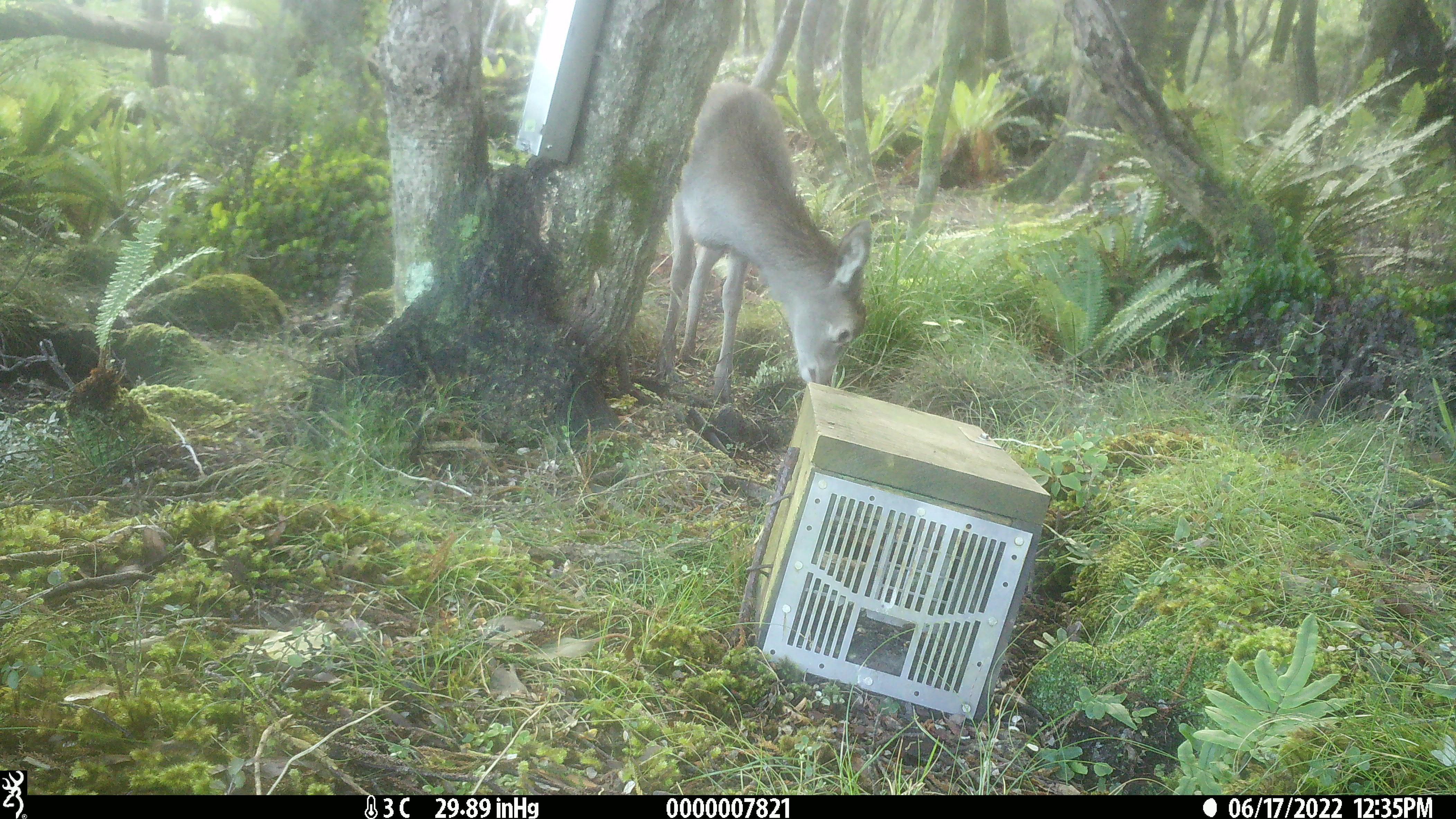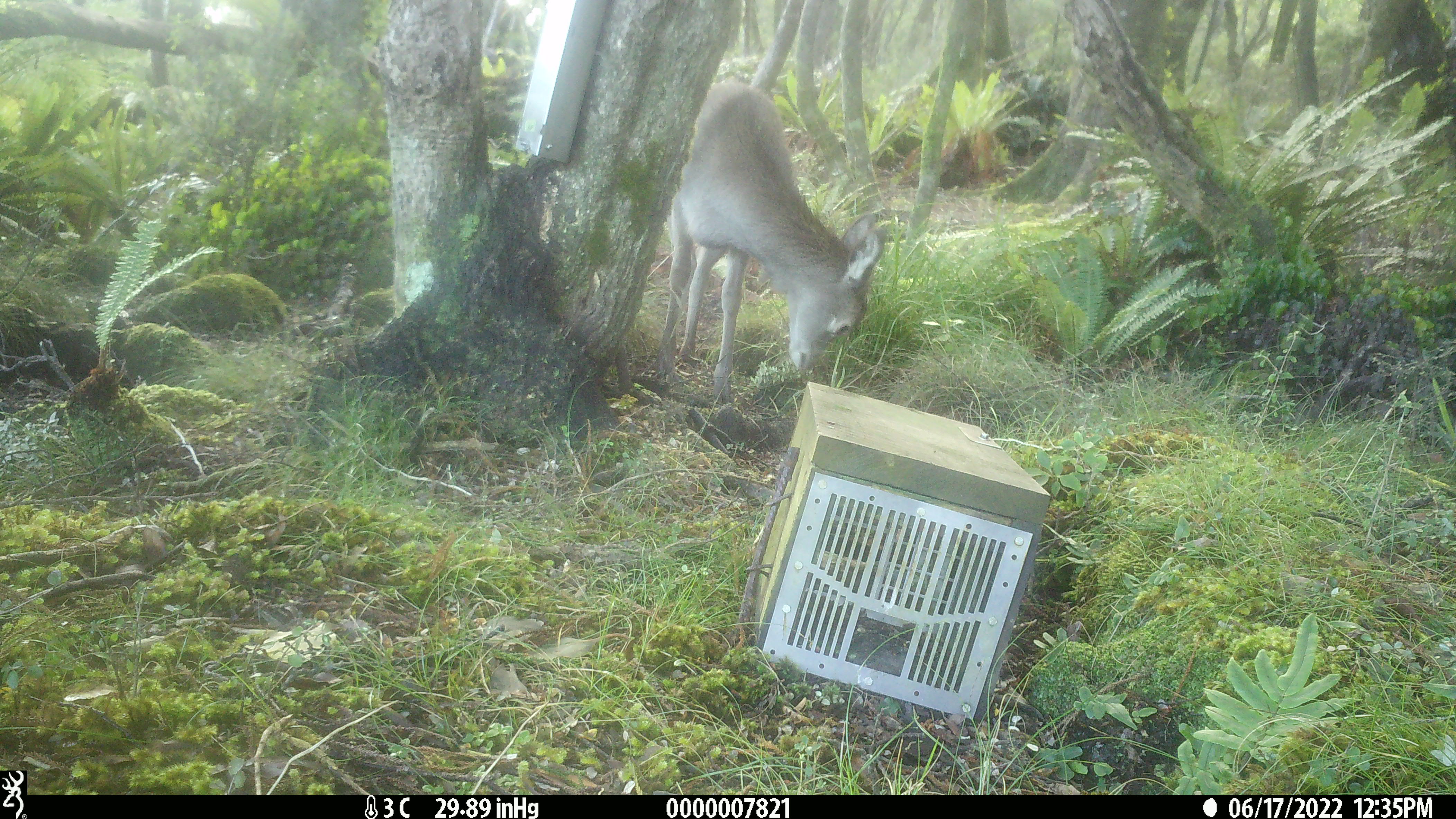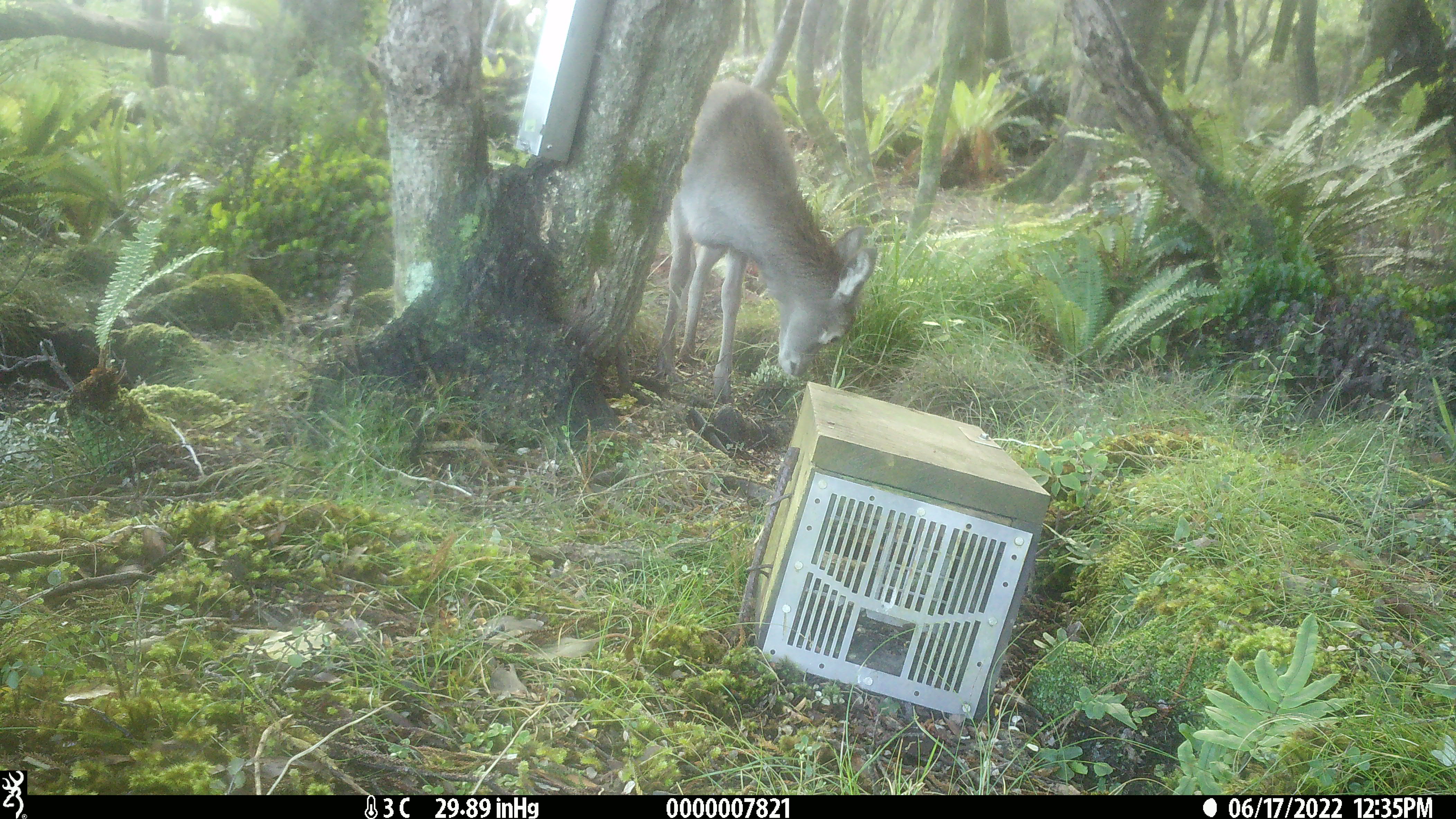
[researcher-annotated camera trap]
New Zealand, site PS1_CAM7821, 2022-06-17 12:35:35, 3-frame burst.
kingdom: Animalia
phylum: Chordata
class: Mammalia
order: Artiodactyla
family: Cervidae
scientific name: Cervidae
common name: deer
Deer (Cervidae).